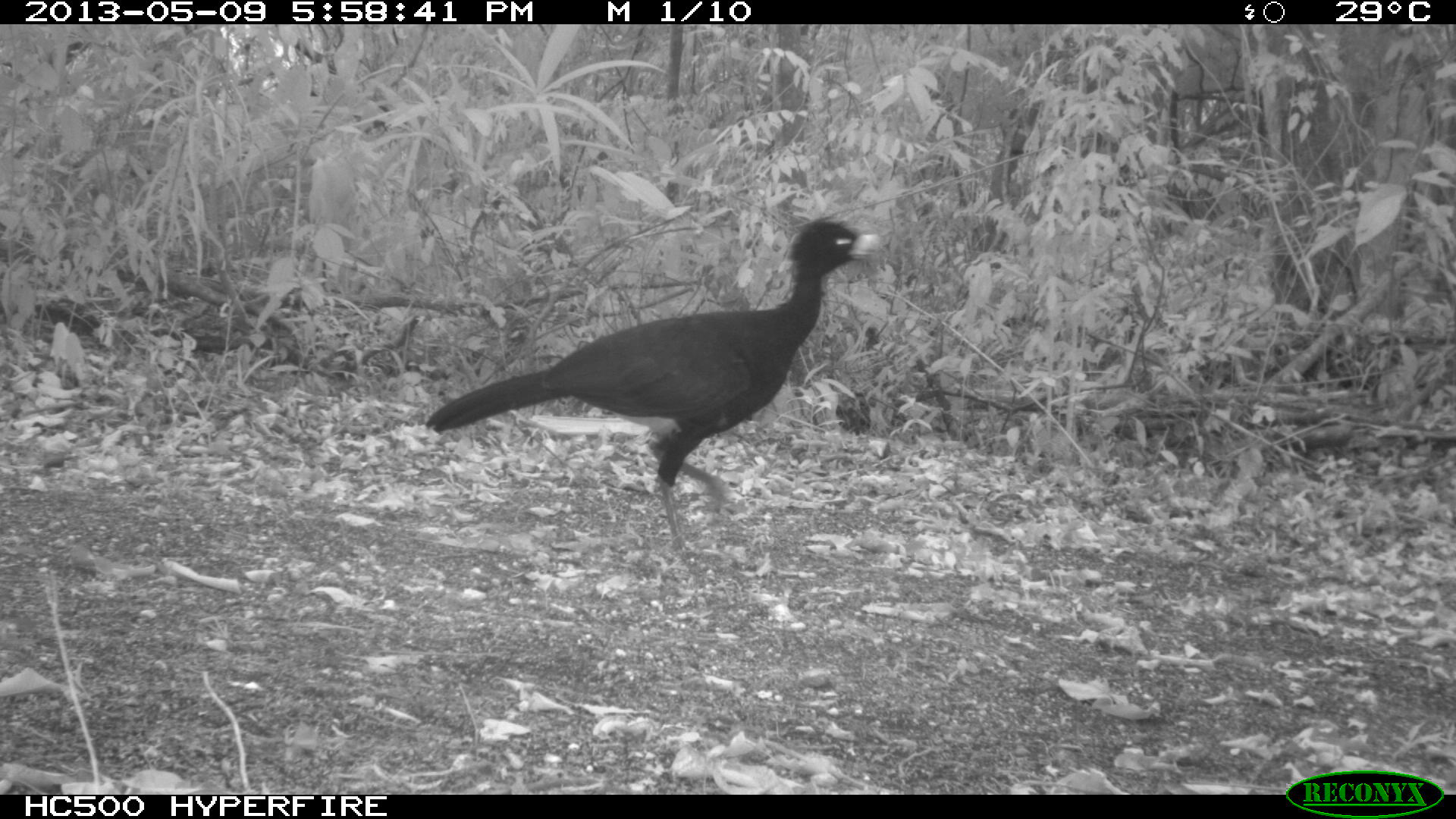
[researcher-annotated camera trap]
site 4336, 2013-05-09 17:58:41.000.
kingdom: Animalia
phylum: Chordata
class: Aves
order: Galliformes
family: Cracidae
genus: Crax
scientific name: Crax rubra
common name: great curassow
Crax rubra (great curassow), count 1, sex male.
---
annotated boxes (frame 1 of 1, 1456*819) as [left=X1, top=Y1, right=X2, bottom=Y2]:
crax rubra: [left=422, top=219, right=875, bottom=582]